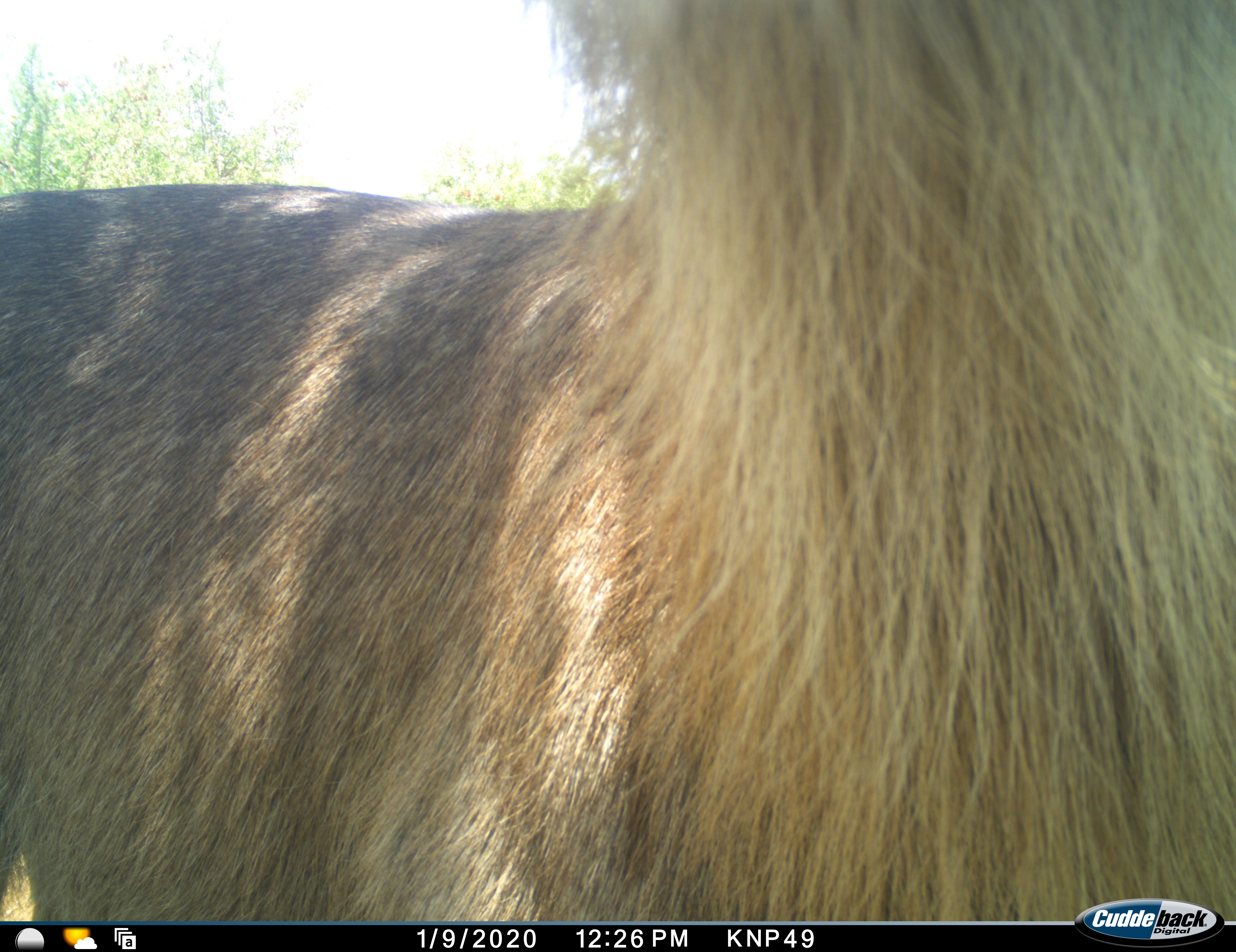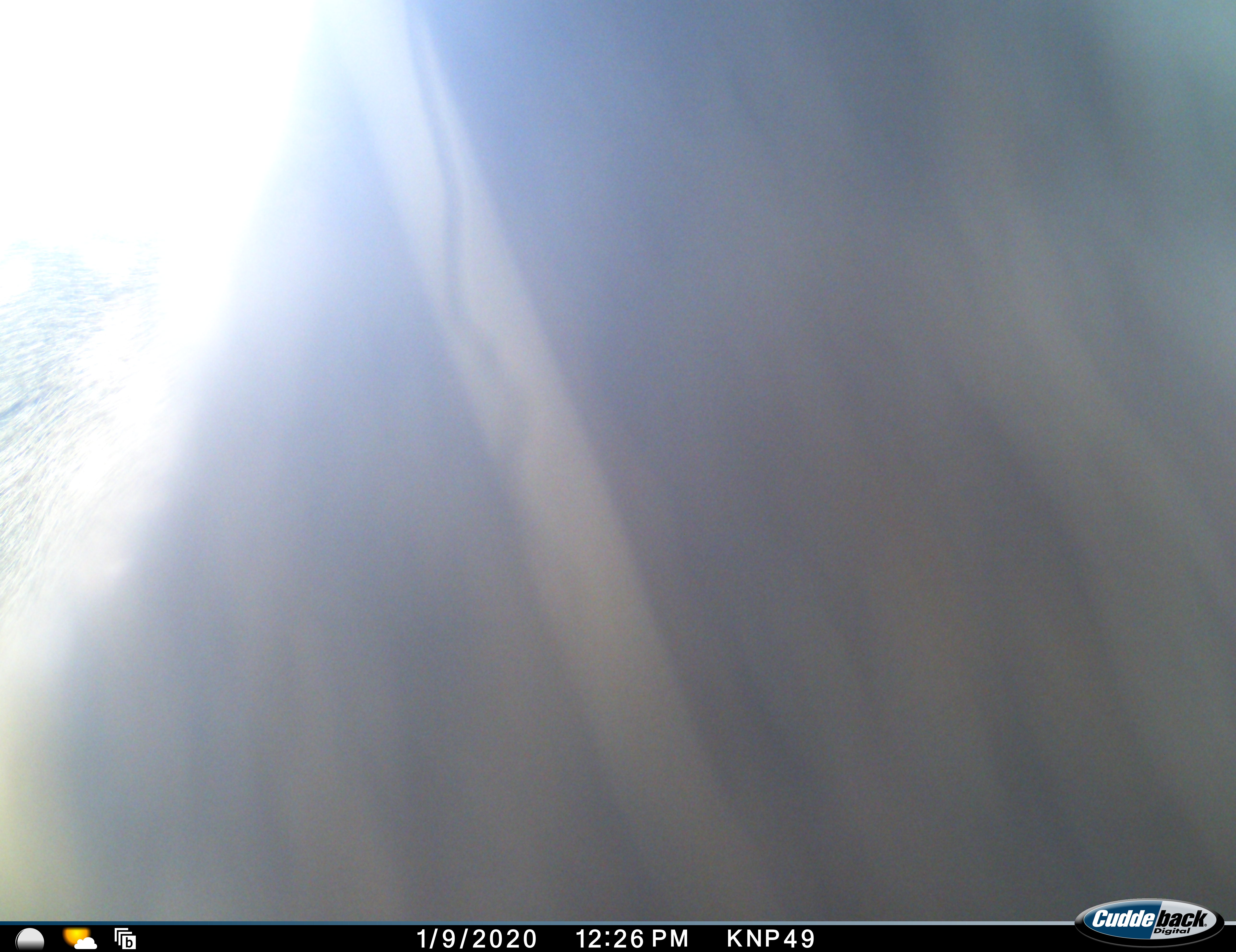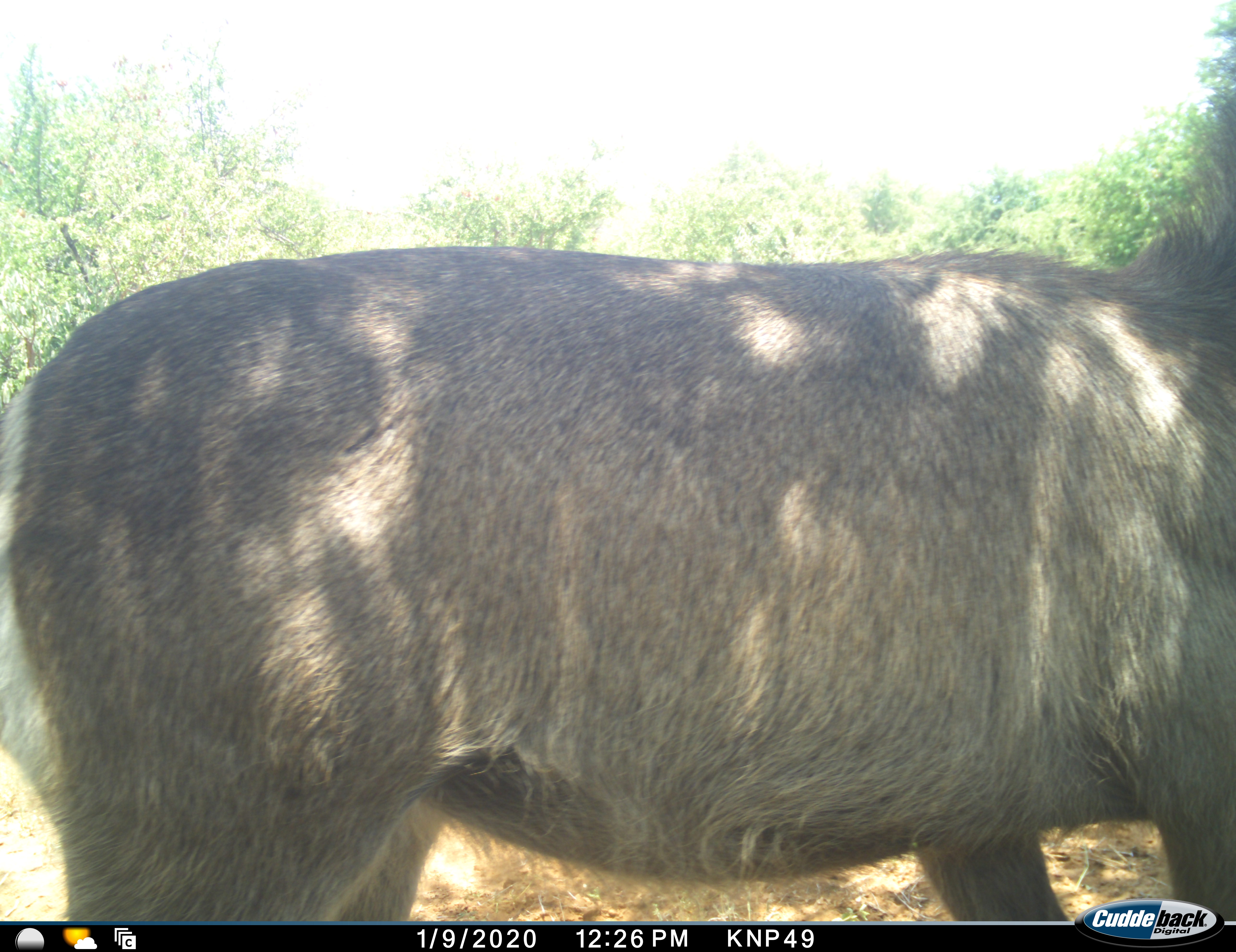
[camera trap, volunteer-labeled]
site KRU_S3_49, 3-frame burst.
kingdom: Animalia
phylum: Chordata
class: Mammalia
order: Artiodactyla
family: Bovidae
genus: Kobus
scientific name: Kobus ellipsiprymnus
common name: waterbuck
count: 1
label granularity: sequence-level